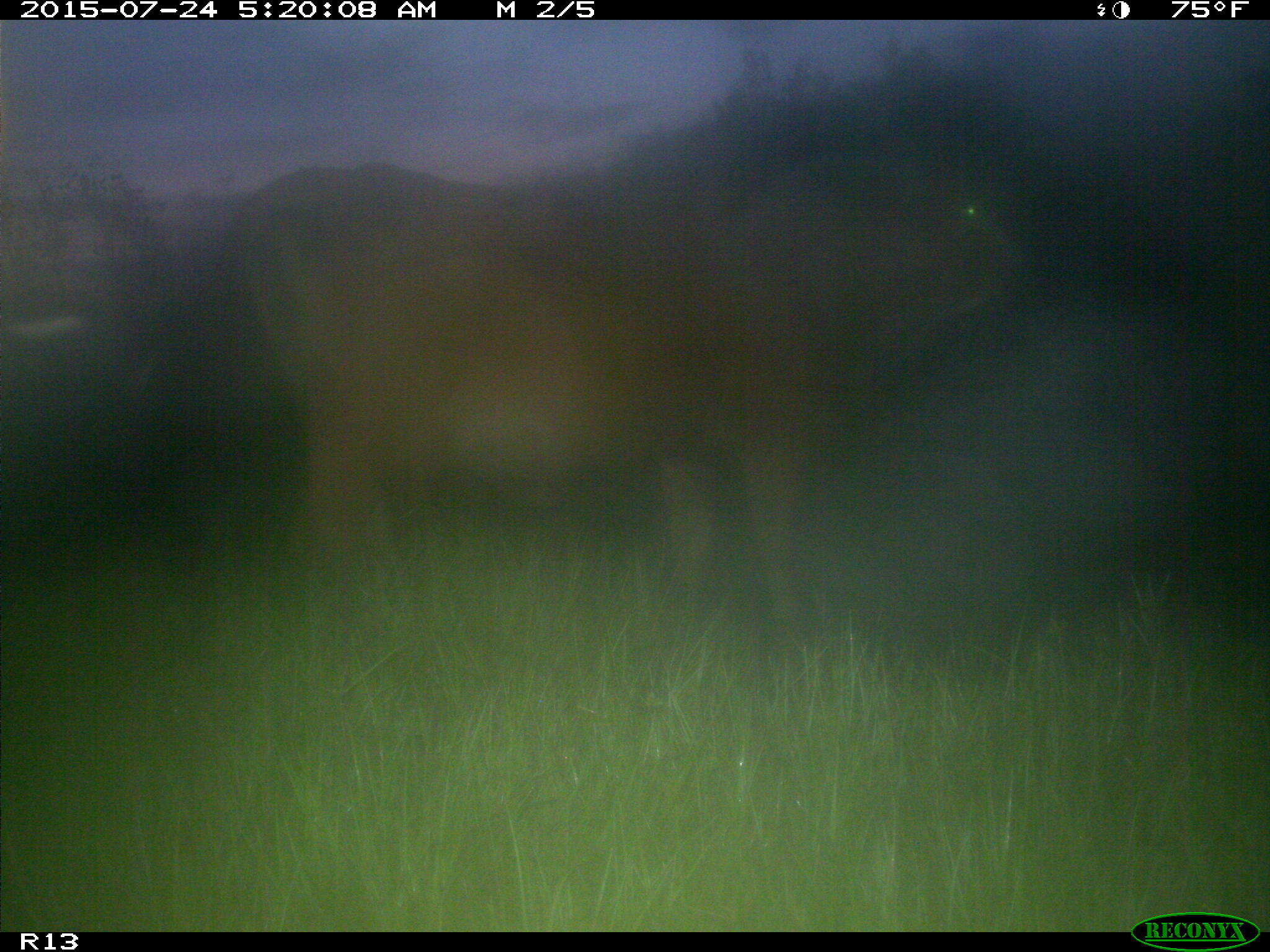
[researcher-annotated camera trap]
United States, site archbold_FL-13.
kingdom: Animalia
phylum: Chordata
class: Mammalia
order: Artiodactyla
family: Bovidae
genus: Bos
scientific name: Bos taurus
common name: domestic cow